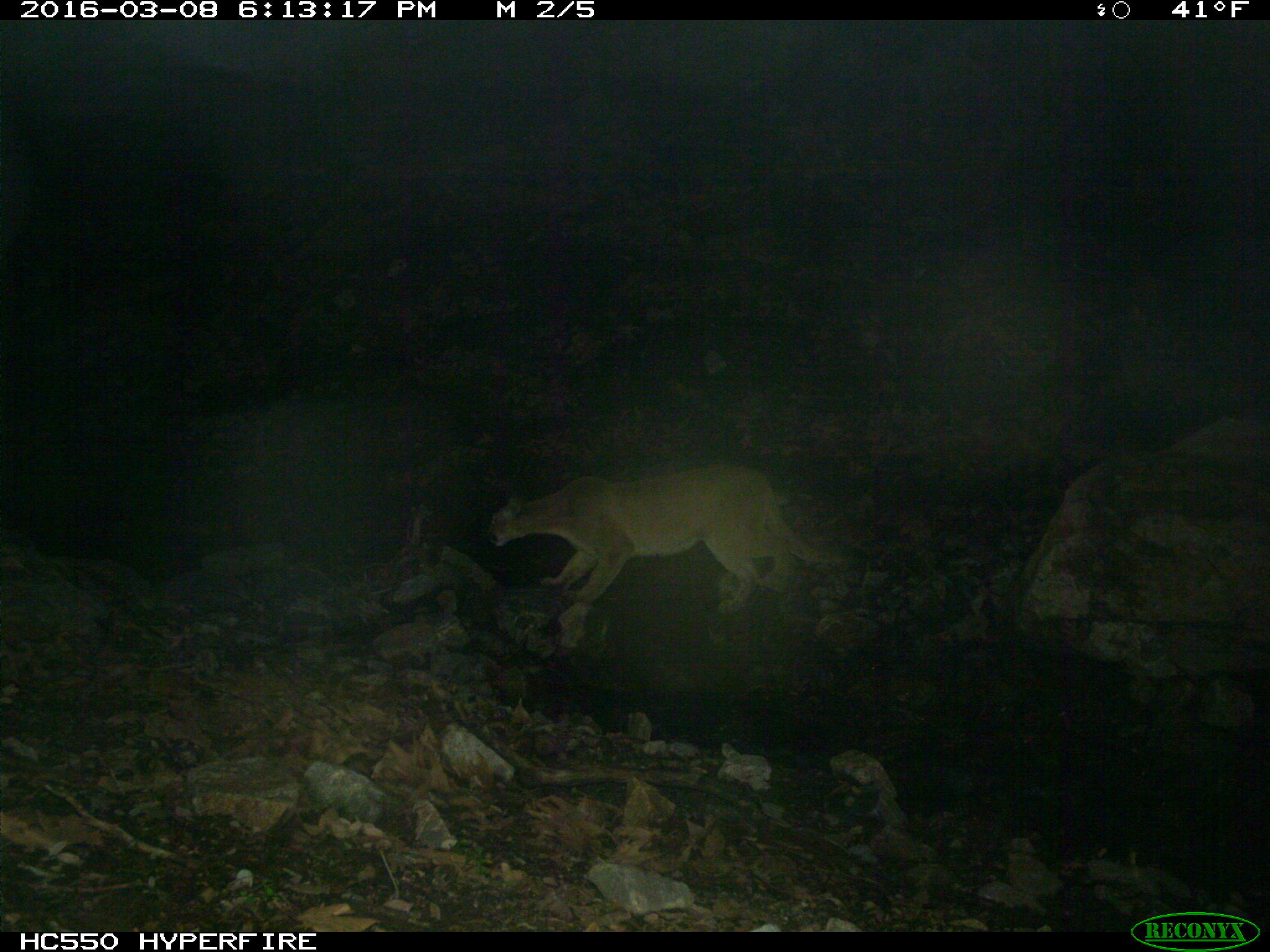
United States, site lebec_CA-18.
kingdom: Animalia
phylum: Chordata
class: Mammalia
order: Carnivora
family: Felidae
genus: Puma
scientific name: Puma concolor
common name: mountain lion